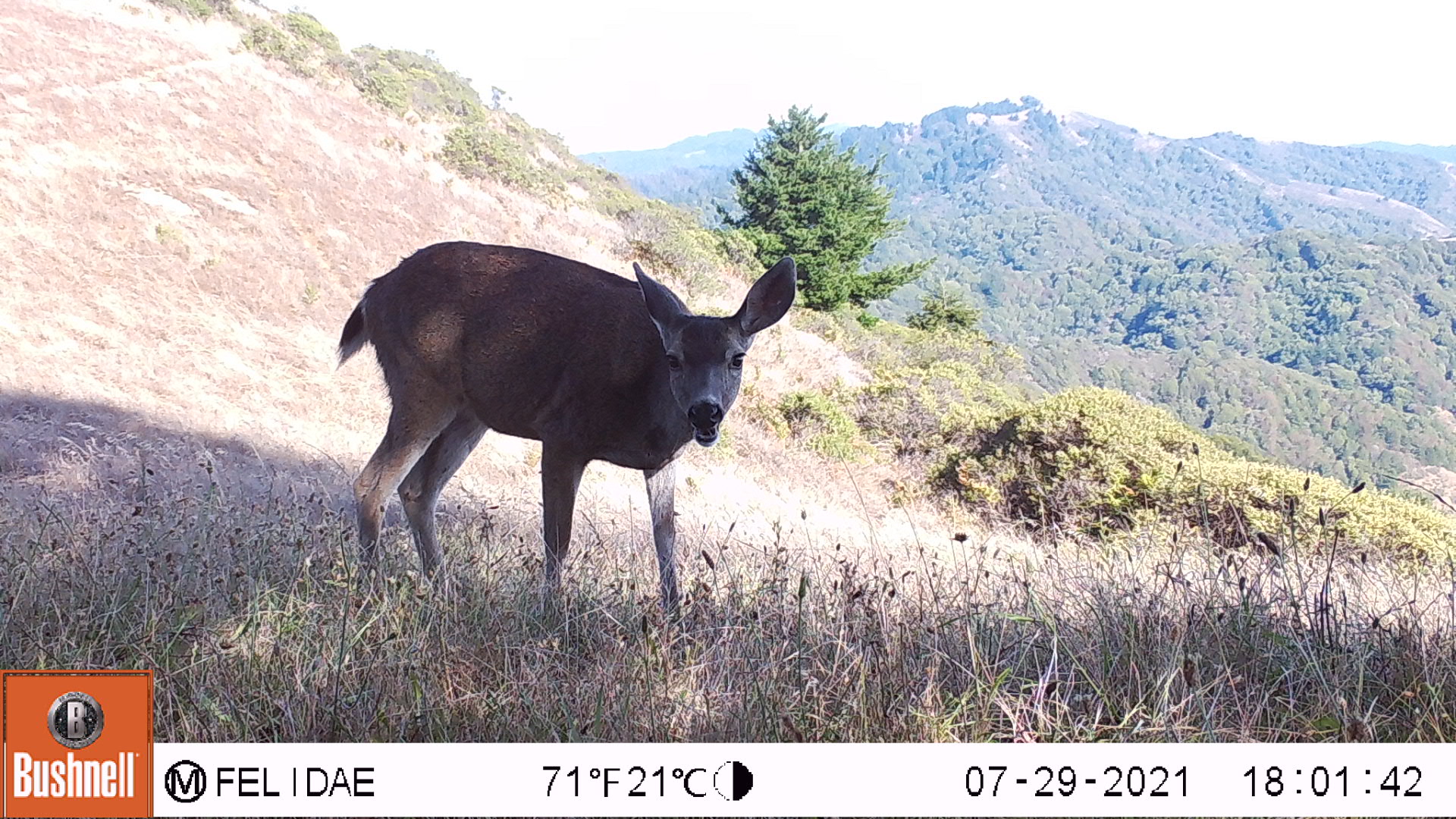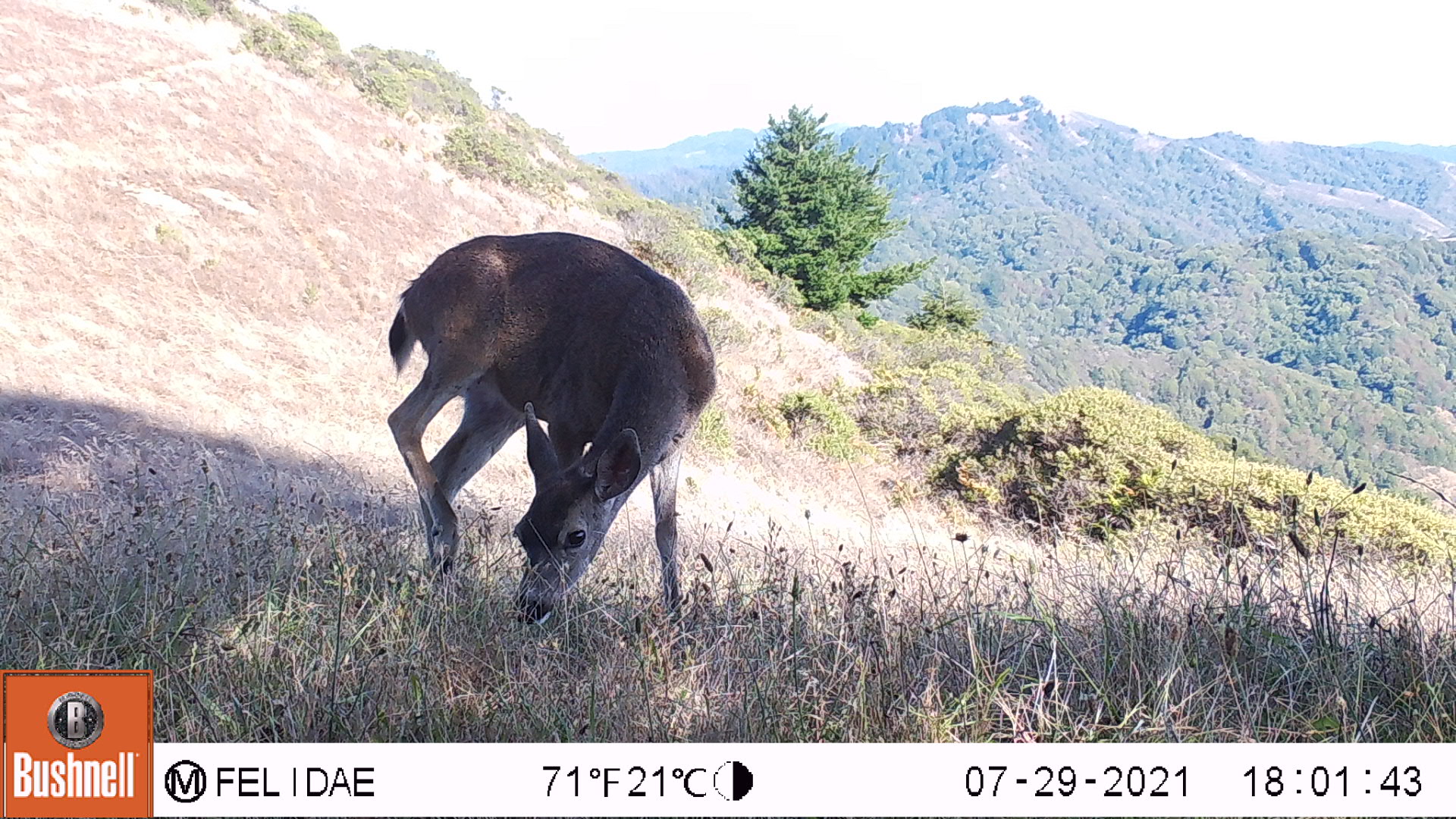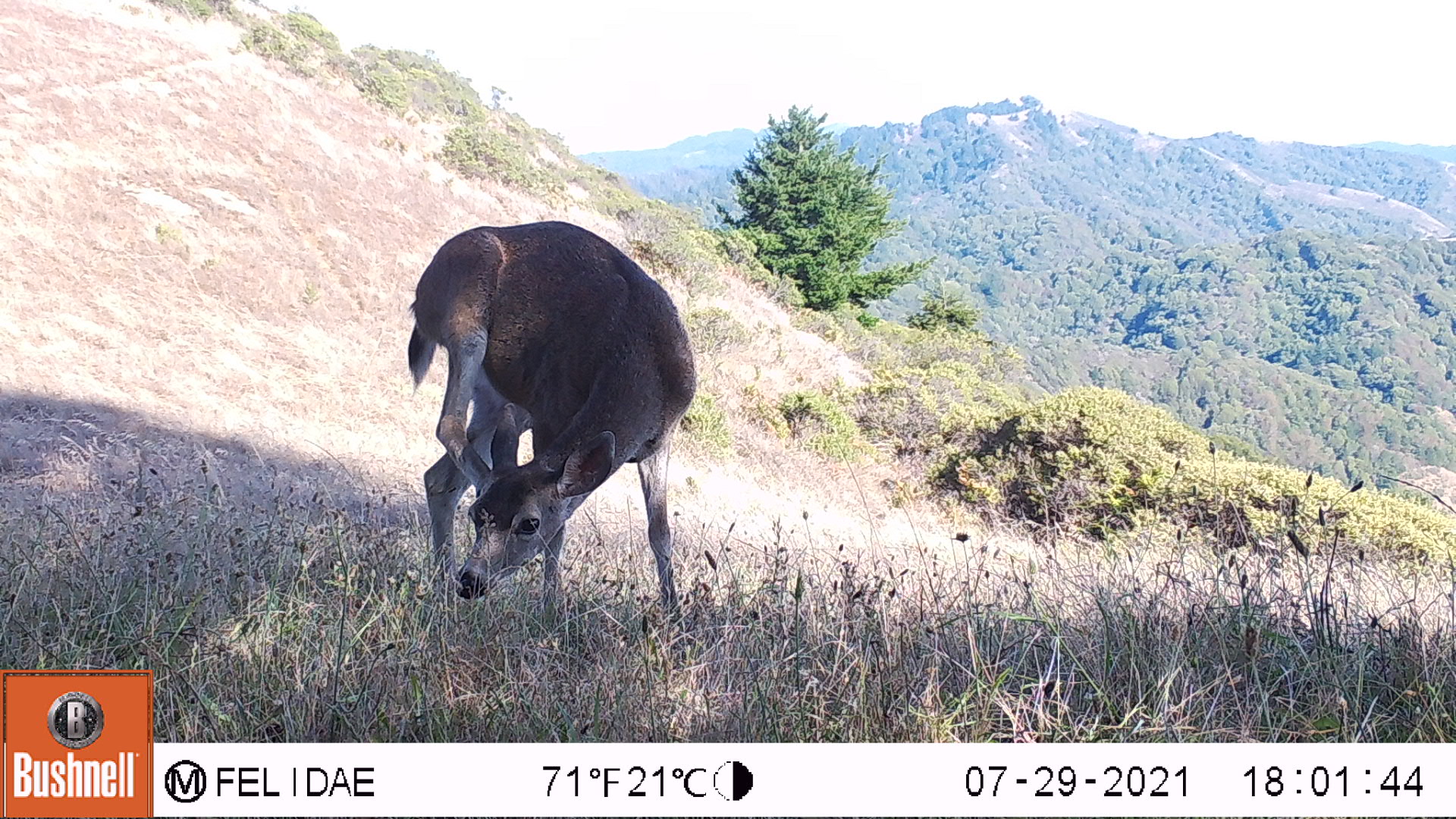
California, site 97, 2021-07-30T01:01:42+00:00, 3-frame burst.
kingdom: Animalia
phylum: Chordata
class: Mammalia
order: Artiodactyla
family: Cervidae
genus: Odocoileus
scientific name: Odocoileus hemionus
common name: mule deer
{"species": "mule deer (Odocoileus hemionus)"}